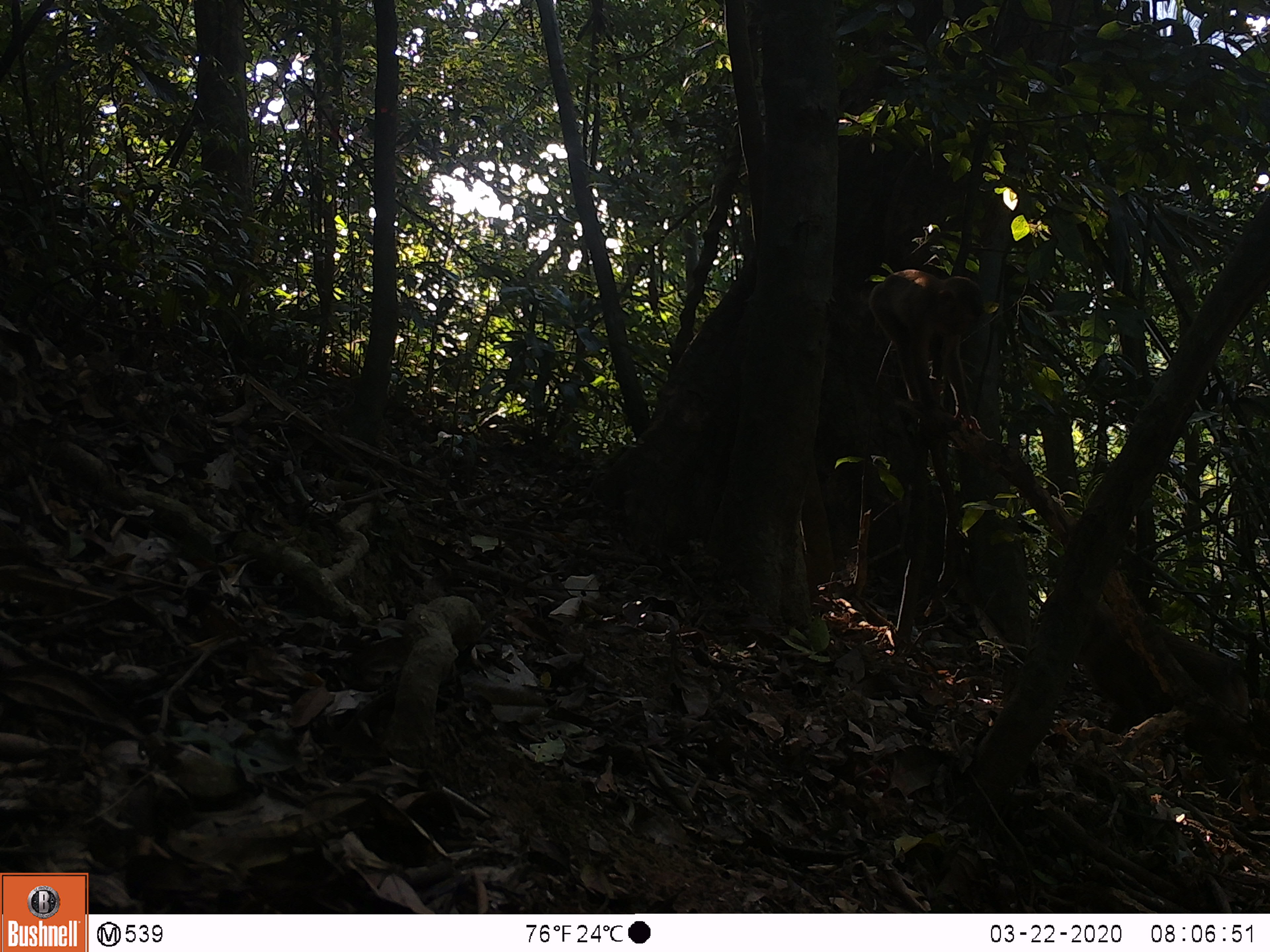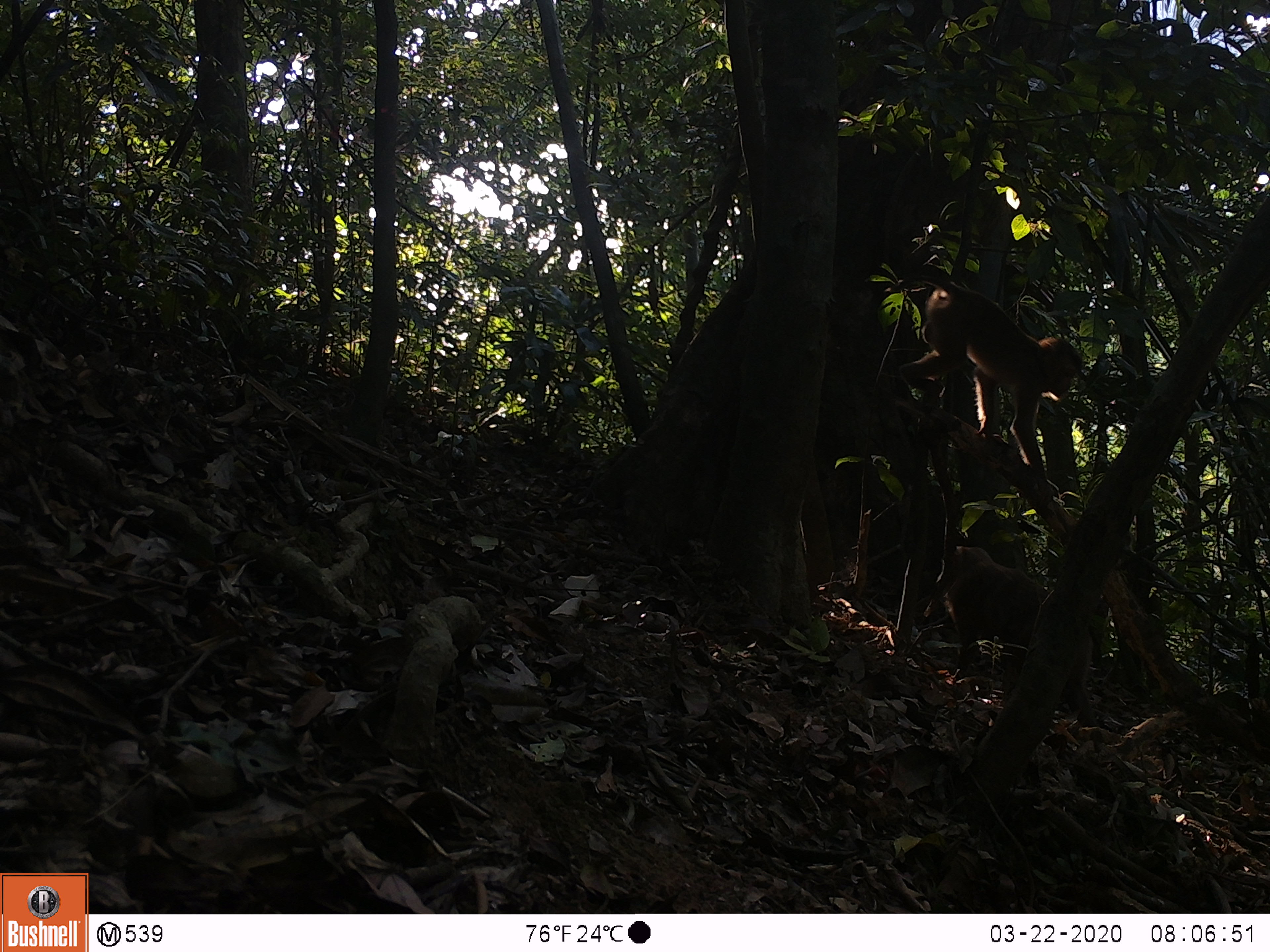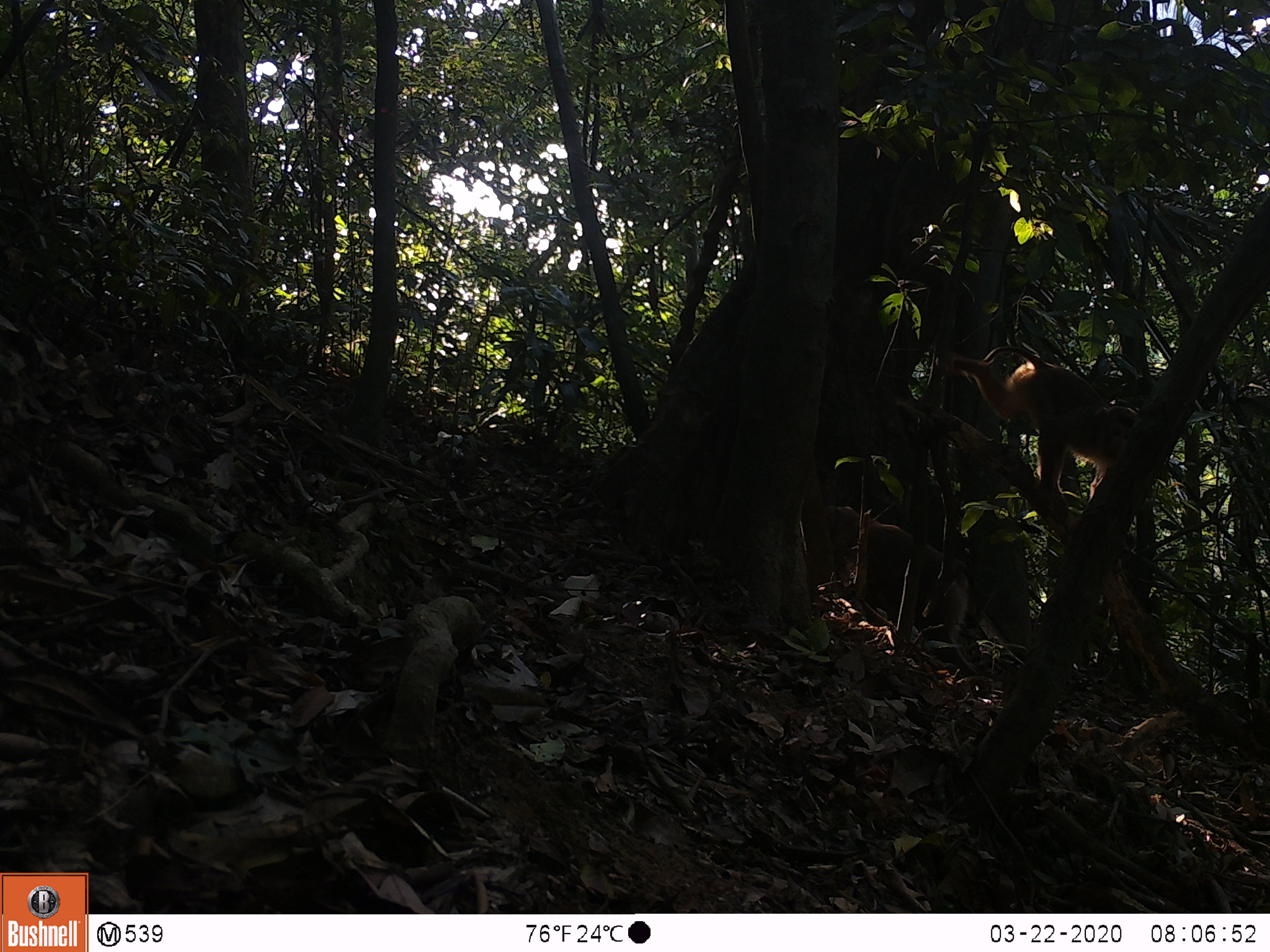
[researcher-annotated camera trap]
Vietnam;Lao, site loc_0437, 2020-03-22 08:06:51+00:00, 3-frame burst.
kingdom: Animalia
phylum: Chordata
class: Mammalia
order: Primates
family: Cercopithecidae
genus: Macaca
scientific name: Macaca nemestrina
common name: pig-tailed macaque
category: pig tailed macaque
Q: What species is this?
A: Pig tailed macaque (pig-tailed macaque) (Macaca nemestrina).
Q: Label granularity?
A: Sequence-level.